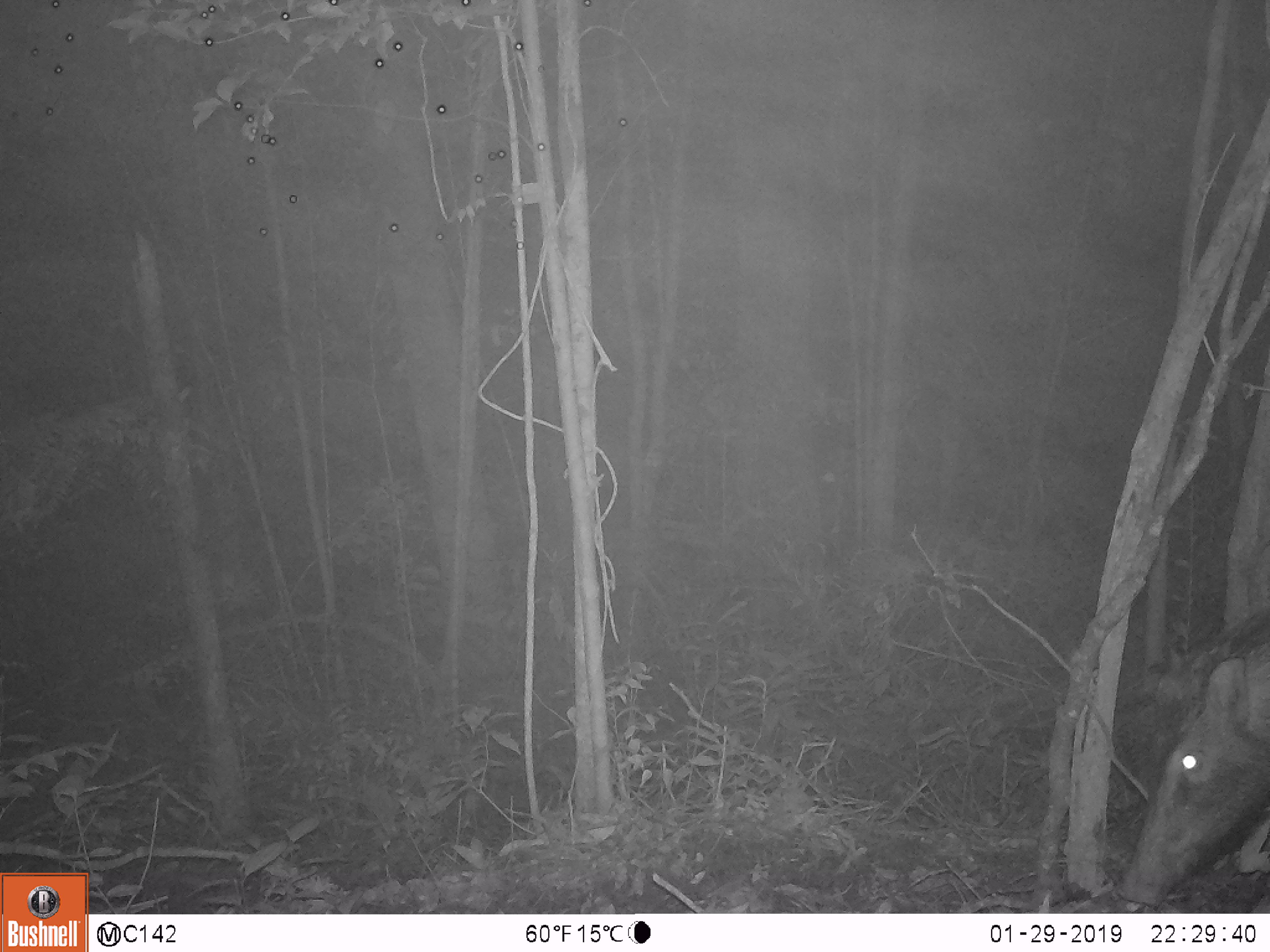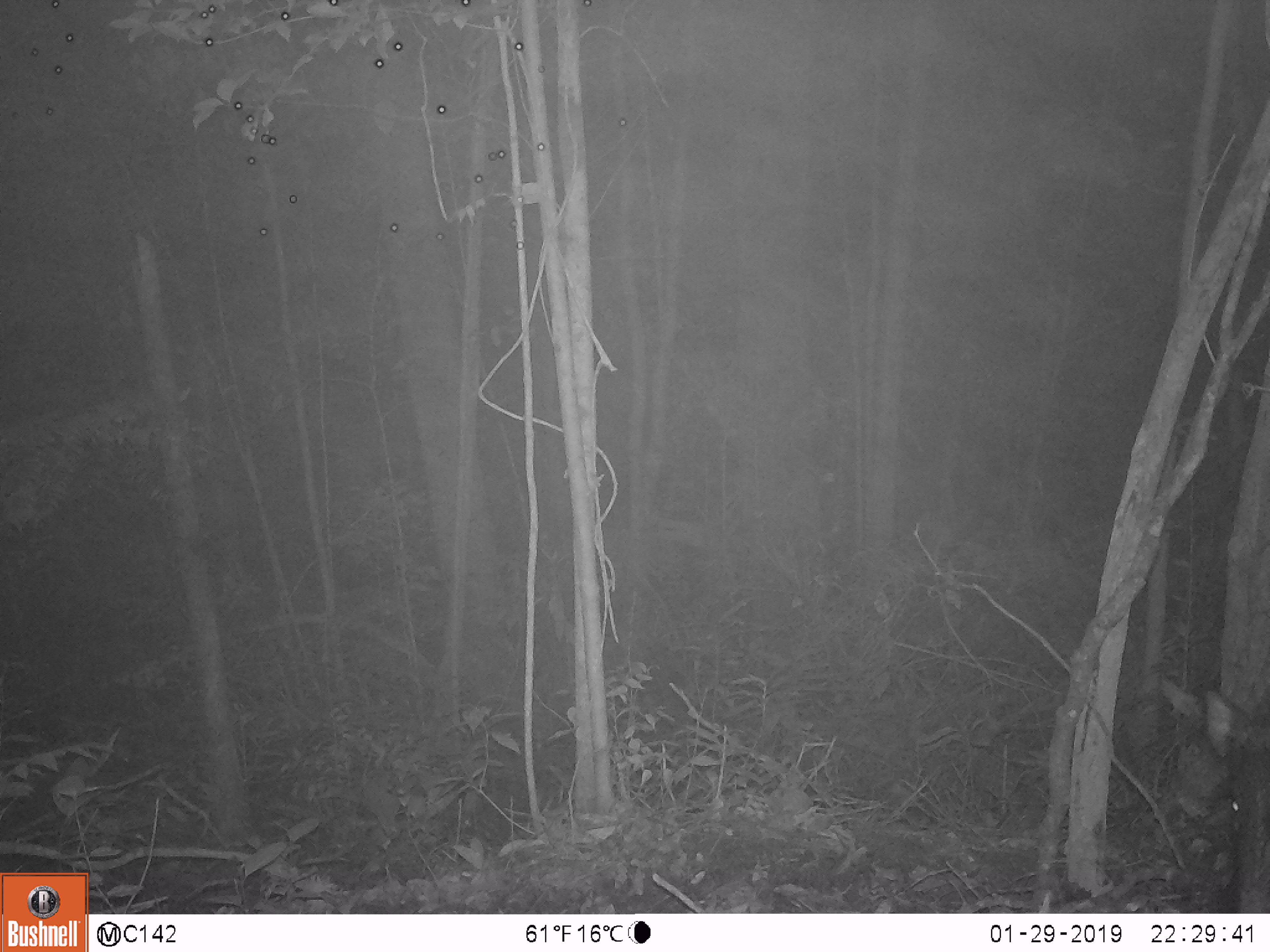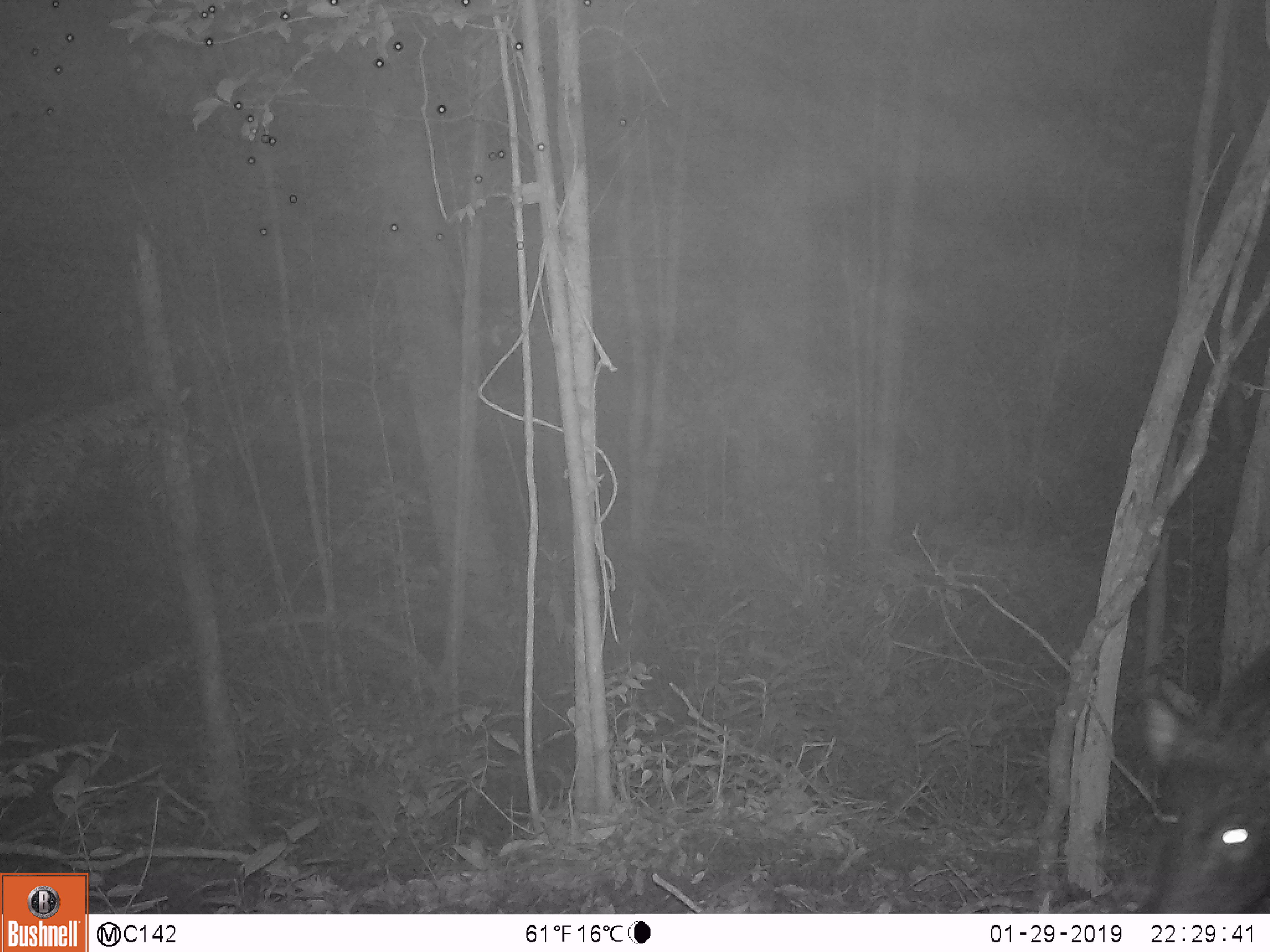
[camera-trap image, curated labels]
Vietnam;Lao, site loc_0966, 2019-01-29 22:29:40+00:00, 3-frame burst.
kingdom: Animalia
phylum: Chordata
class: Mammalia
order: Artiodactyla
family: Suidae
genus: Sus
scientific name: Sus scrofa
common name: eurasian wild pig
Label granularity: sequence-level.